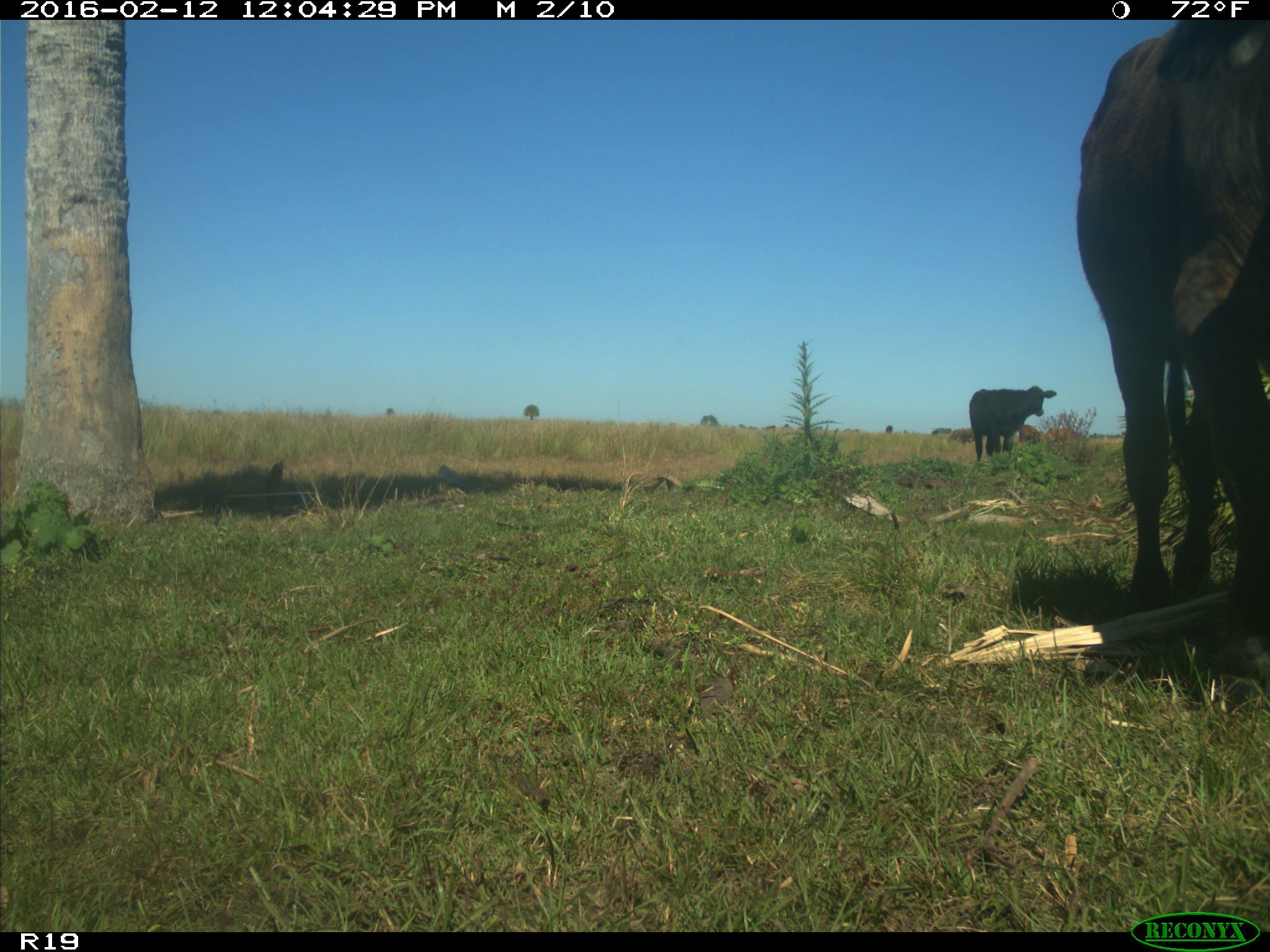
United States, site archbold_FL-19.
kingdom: Animalia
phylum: Chordata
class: Mammalia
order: Artiodactyla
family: Bovidae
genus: Bos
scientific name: Bos taurus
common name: domestic cow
Bos taurus (domestic cow).